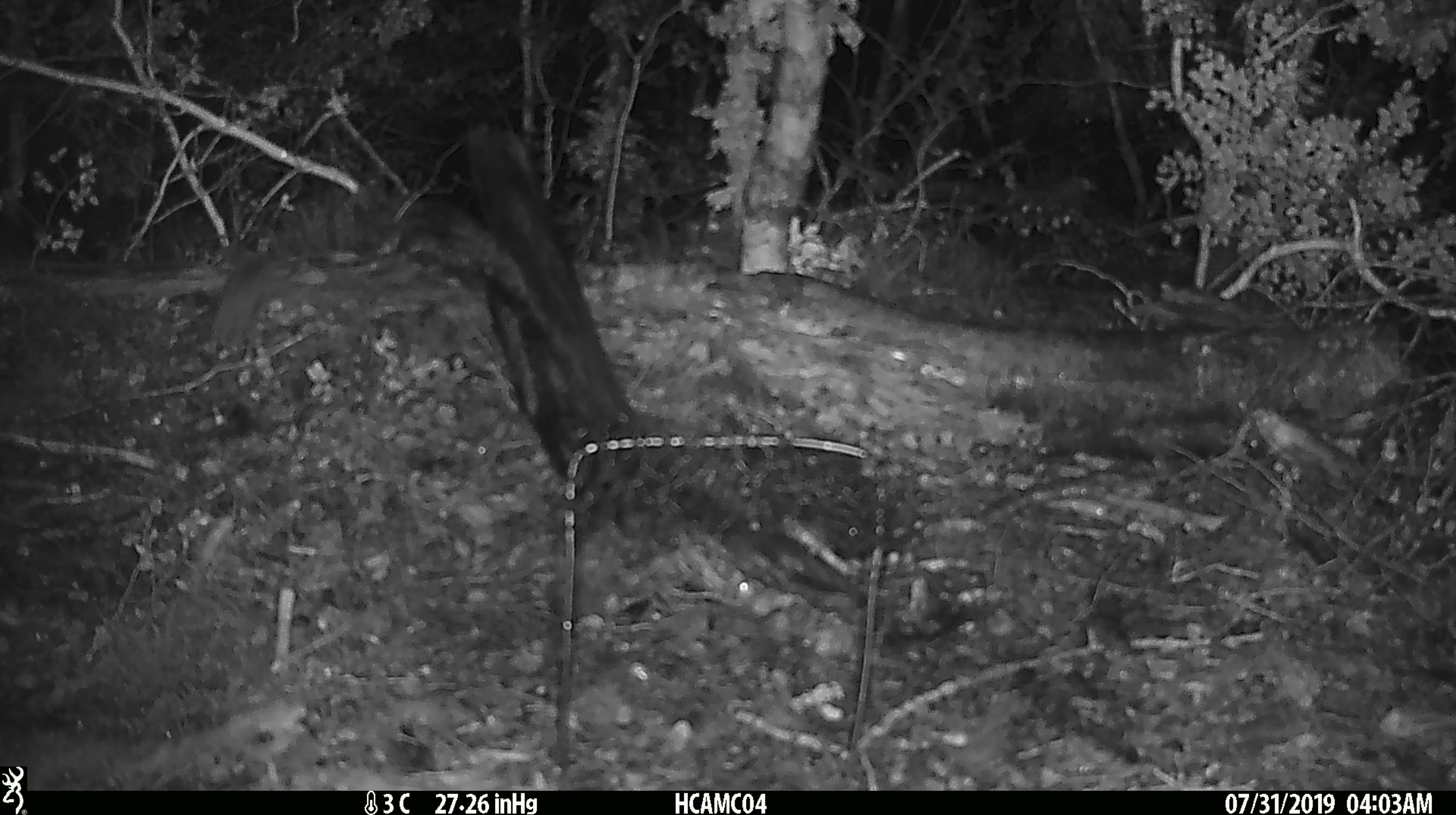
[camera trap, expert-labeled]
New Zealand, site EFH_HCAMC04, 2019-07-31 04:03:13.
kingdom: Animalia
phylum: Chordata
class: Mammalia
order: Rodentia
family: Muridae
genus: Mus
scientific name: Mus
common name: mouse